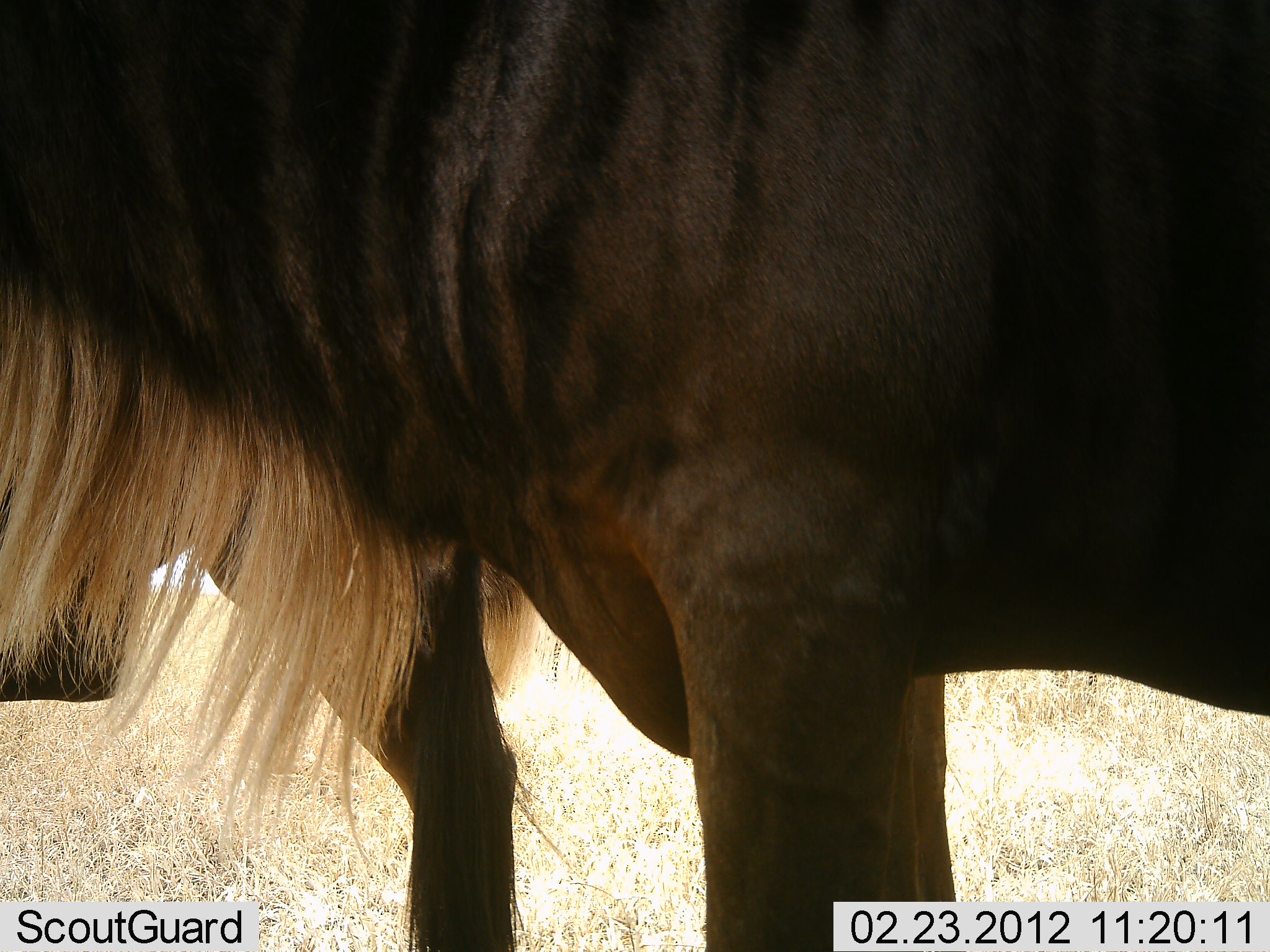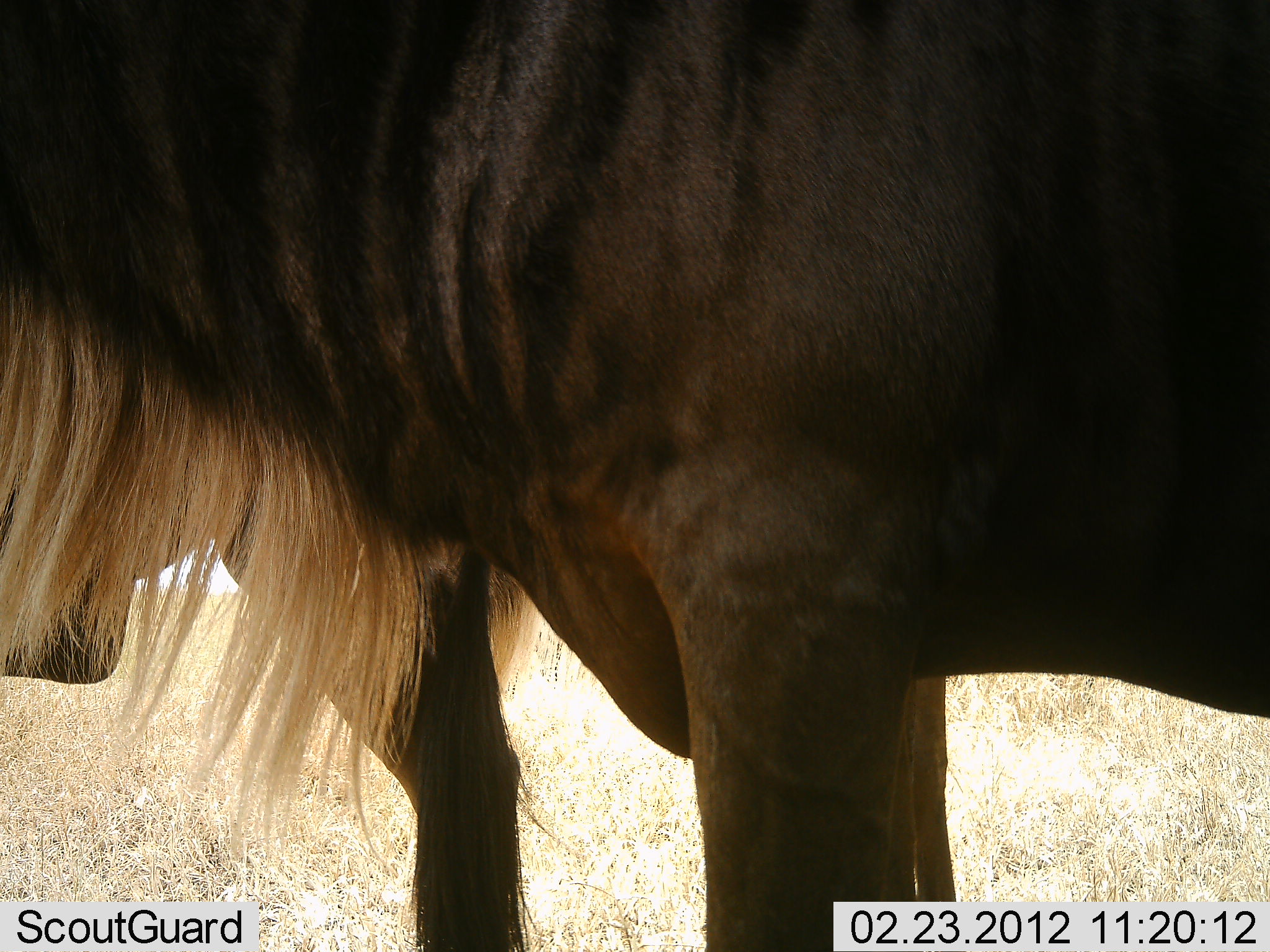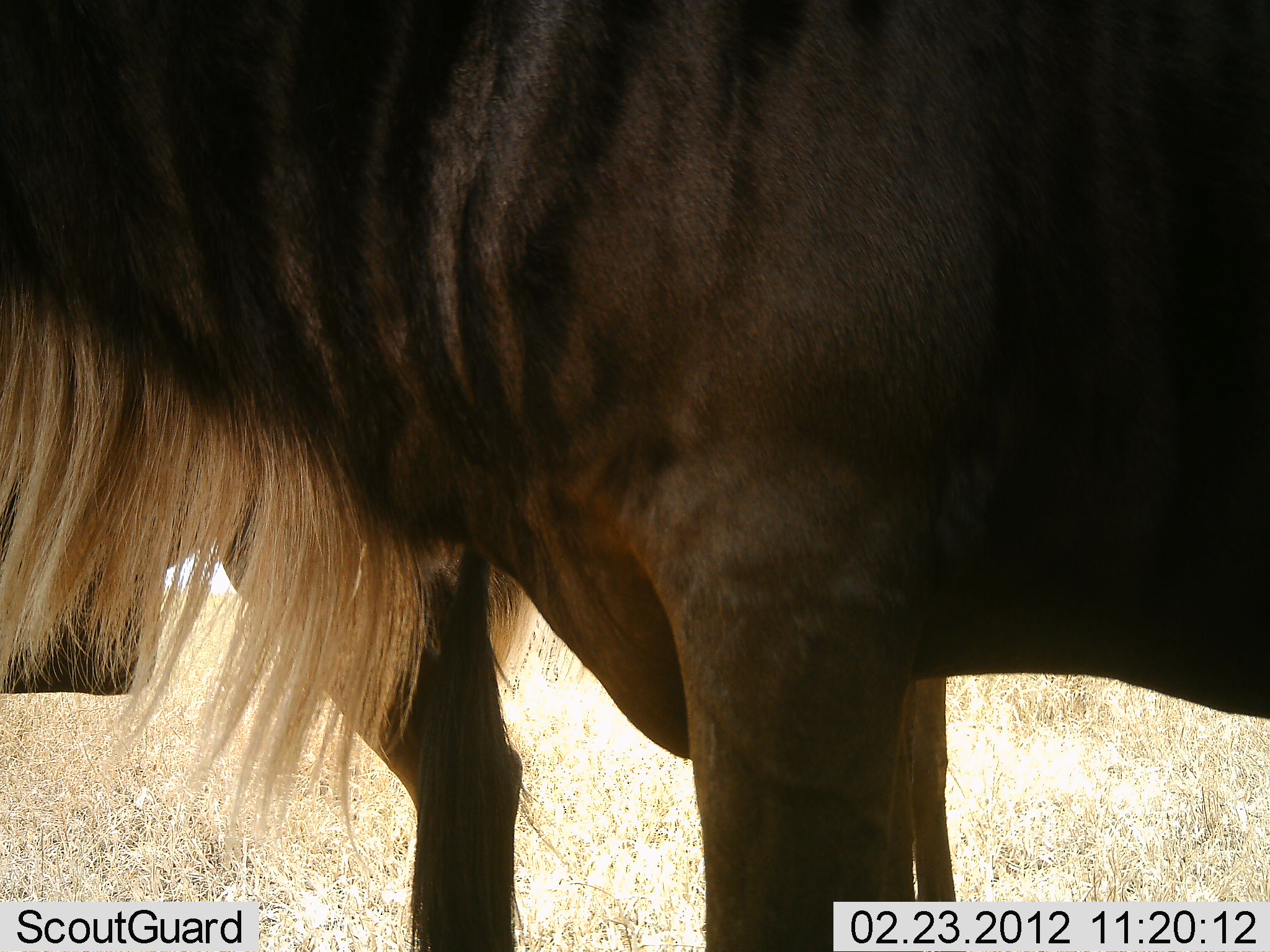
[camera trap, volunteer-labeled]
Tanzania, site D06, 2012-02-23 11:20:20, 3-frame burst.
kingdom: Animalia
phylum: Chordata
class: Mammalia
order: Artiodactyla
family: Bovidae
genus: Connochaetes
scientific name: Connochaetes taurinus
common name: blue wildebeest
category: wildebeest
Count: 2.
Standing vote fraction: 100%.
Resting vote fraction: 0%.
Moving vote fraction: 0%.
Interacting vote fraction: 6%.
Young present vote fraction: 6%.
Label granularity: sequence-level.